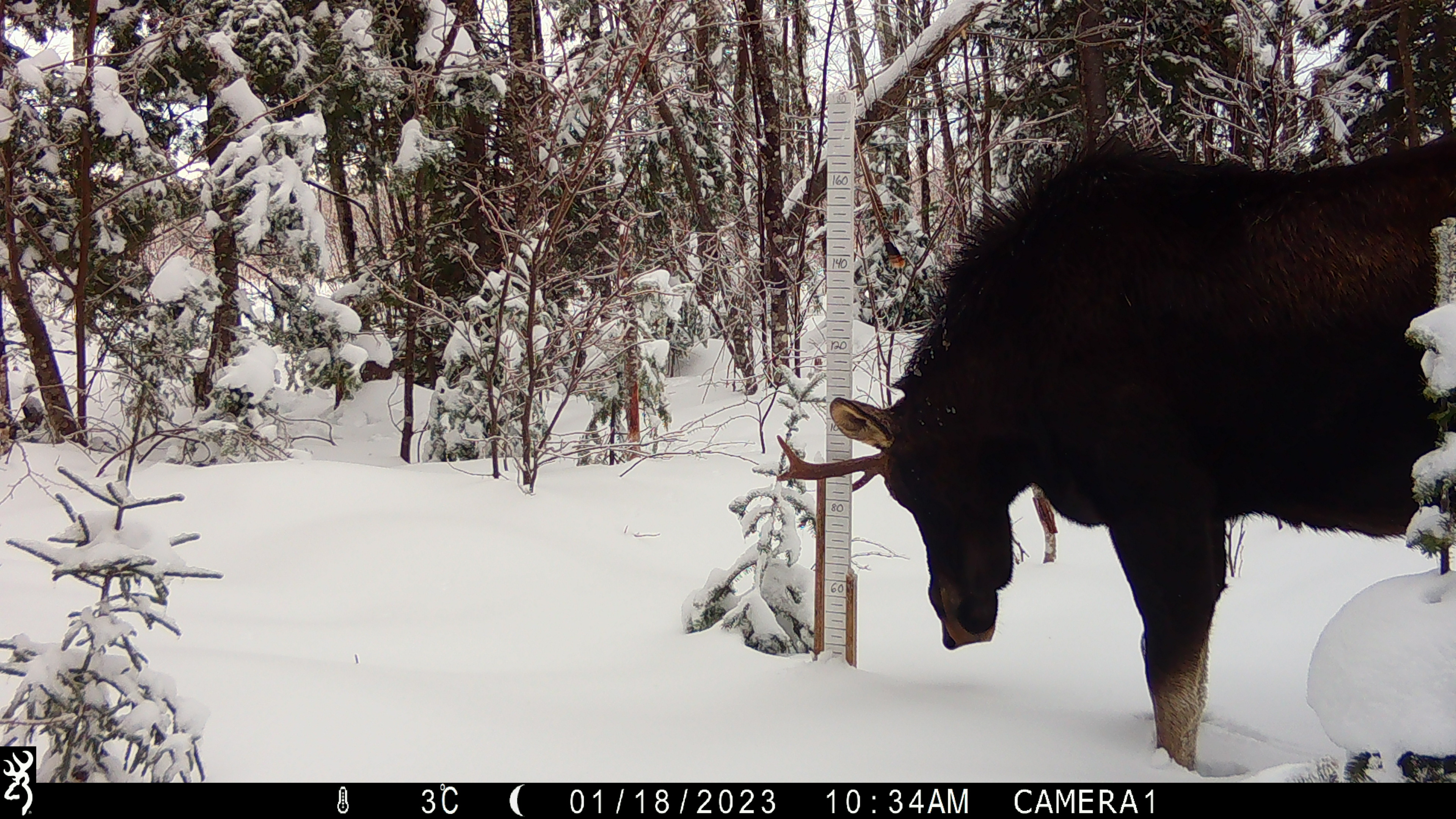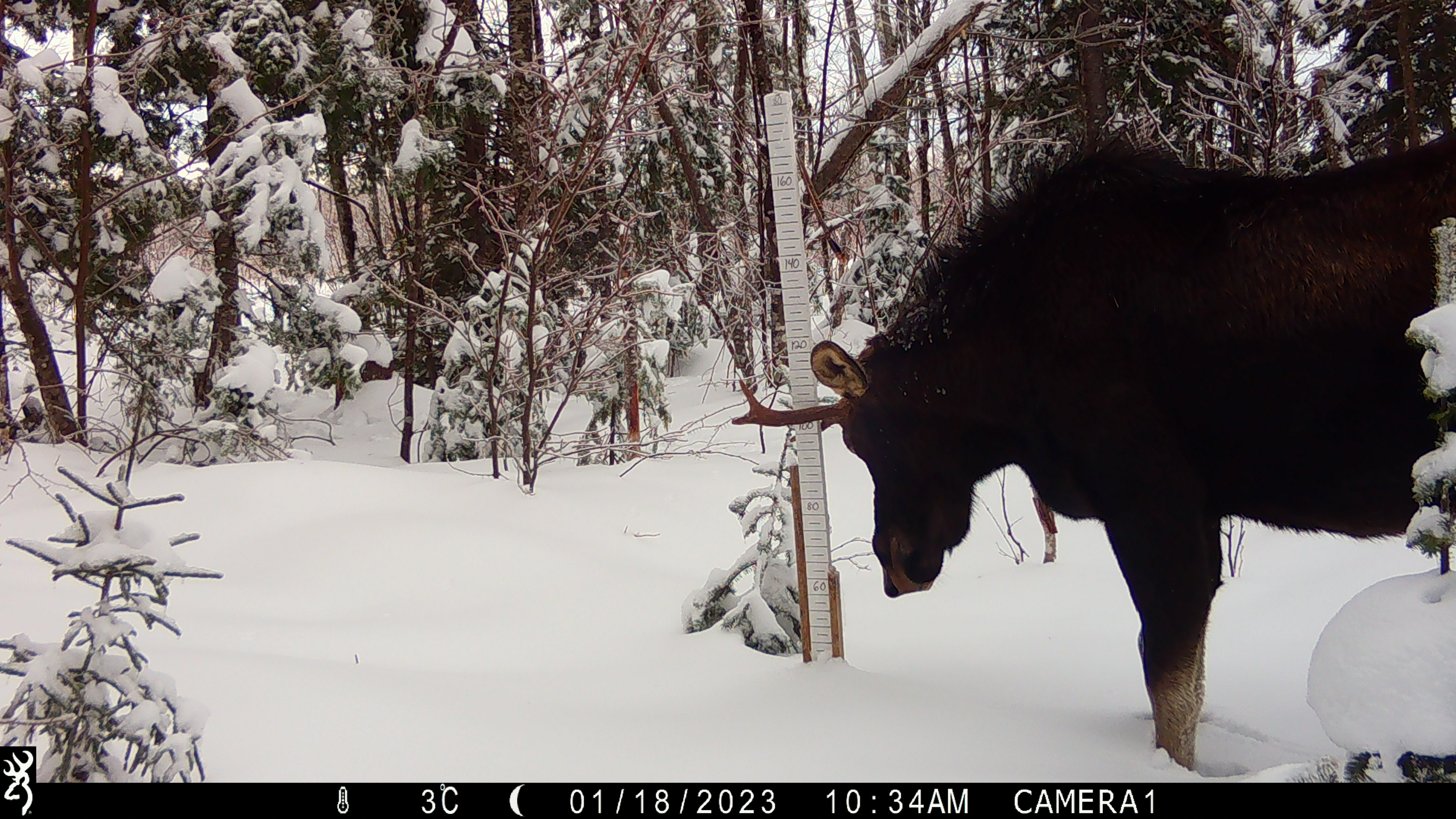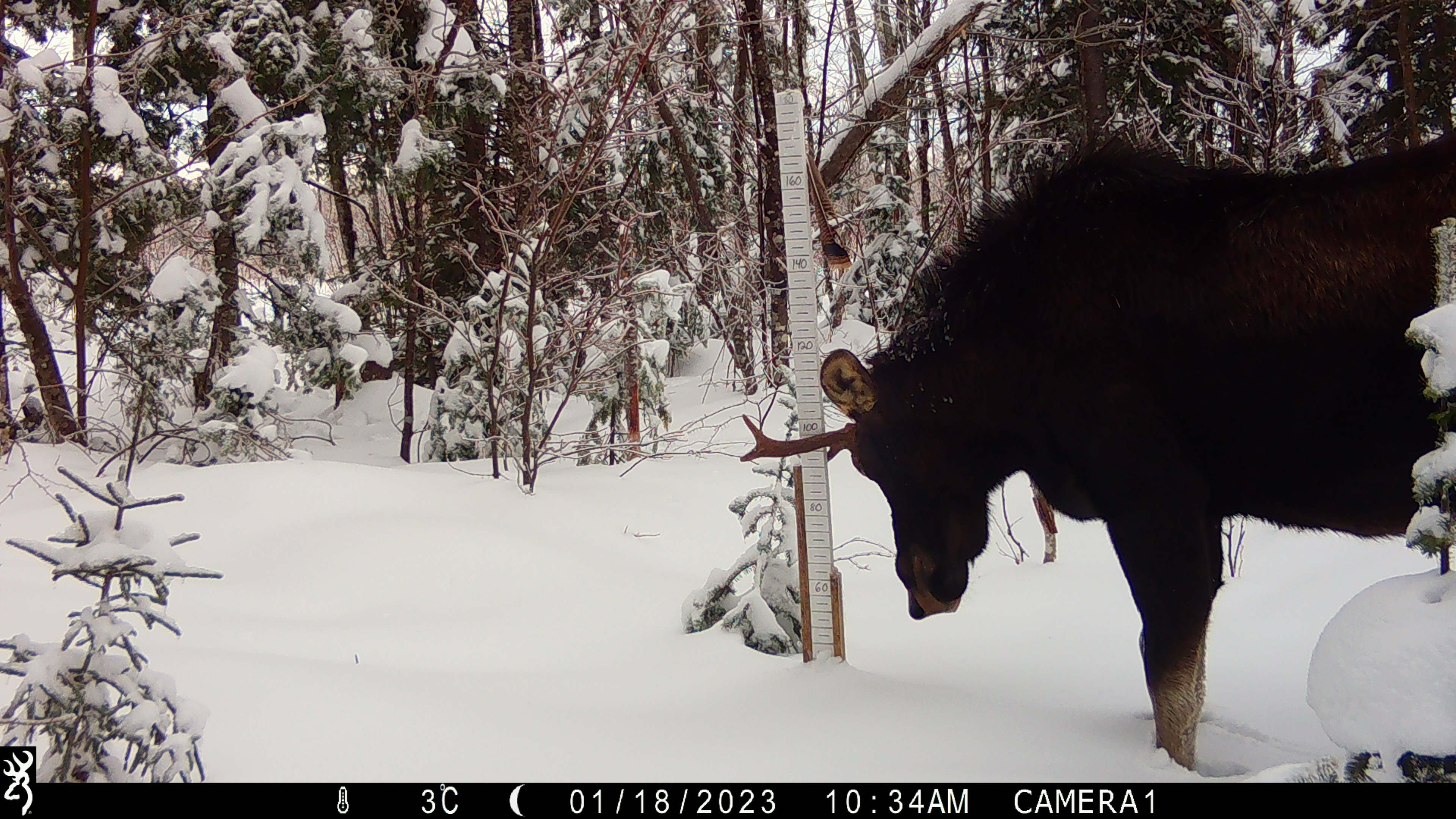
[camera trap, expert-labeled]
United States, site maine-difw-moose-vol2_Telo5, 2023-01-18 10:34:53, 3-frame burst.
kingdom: Animalia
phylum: Chordata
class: Mammalia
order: Artiodactyla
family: Cervidae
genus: Alces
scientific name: Alces alces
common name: moose